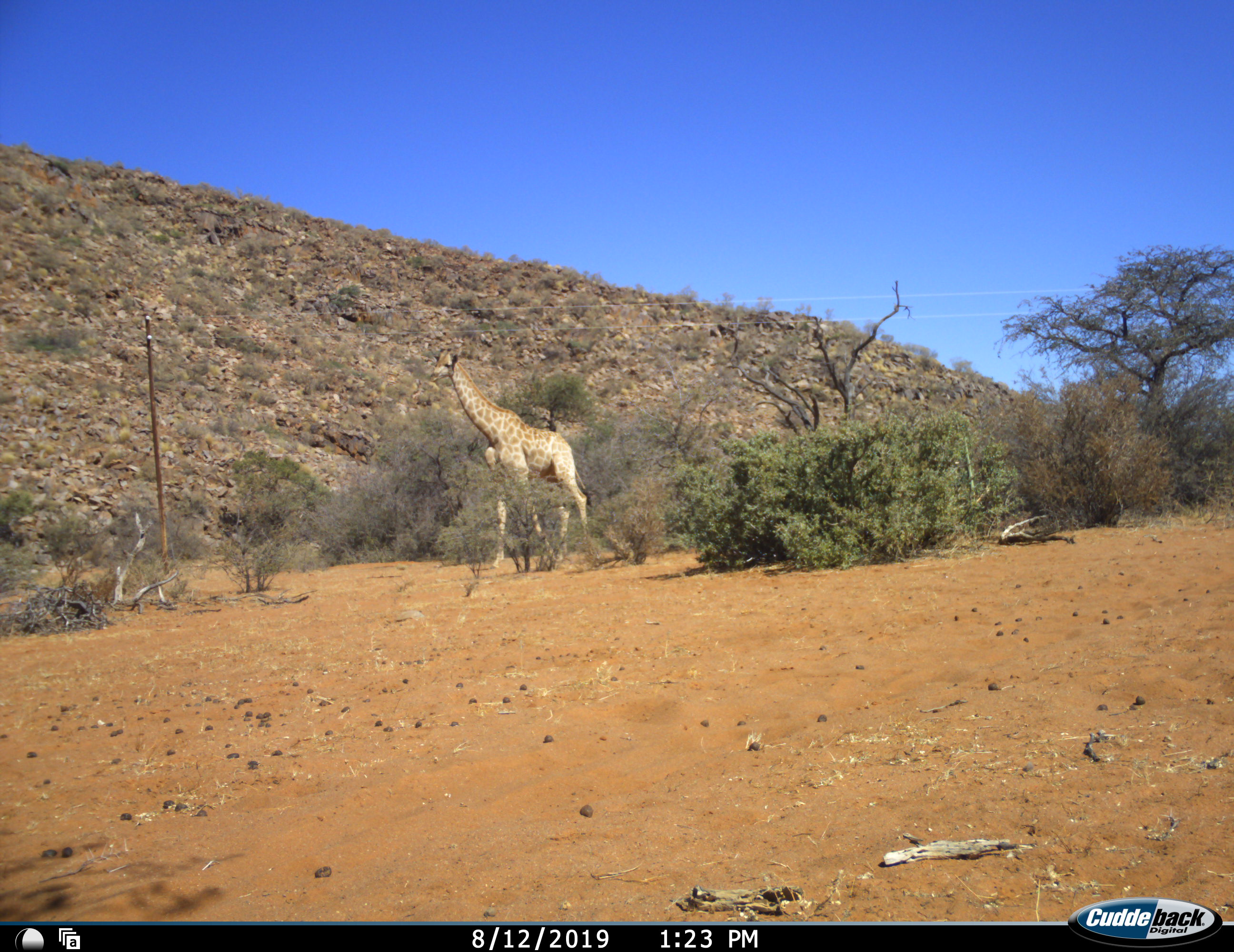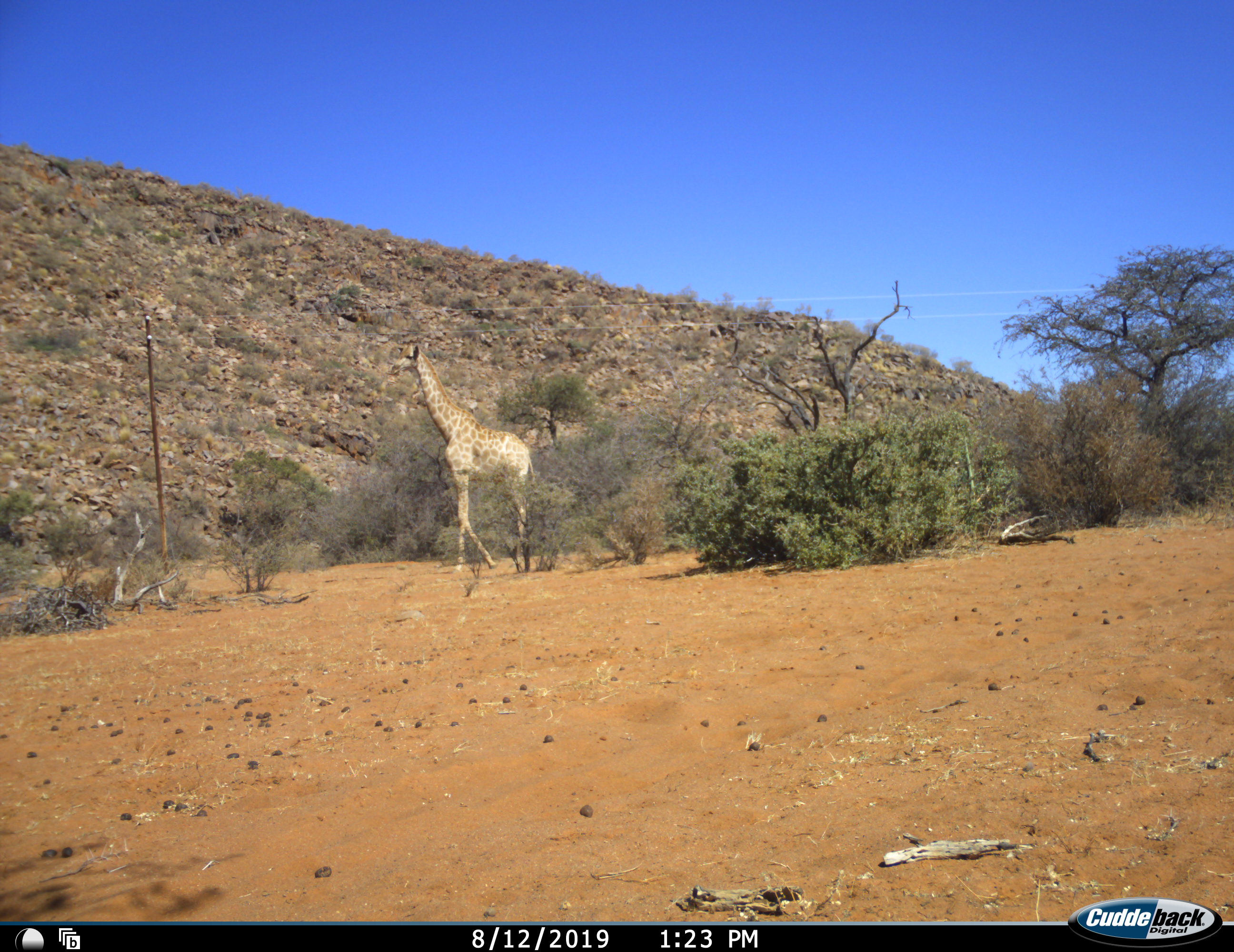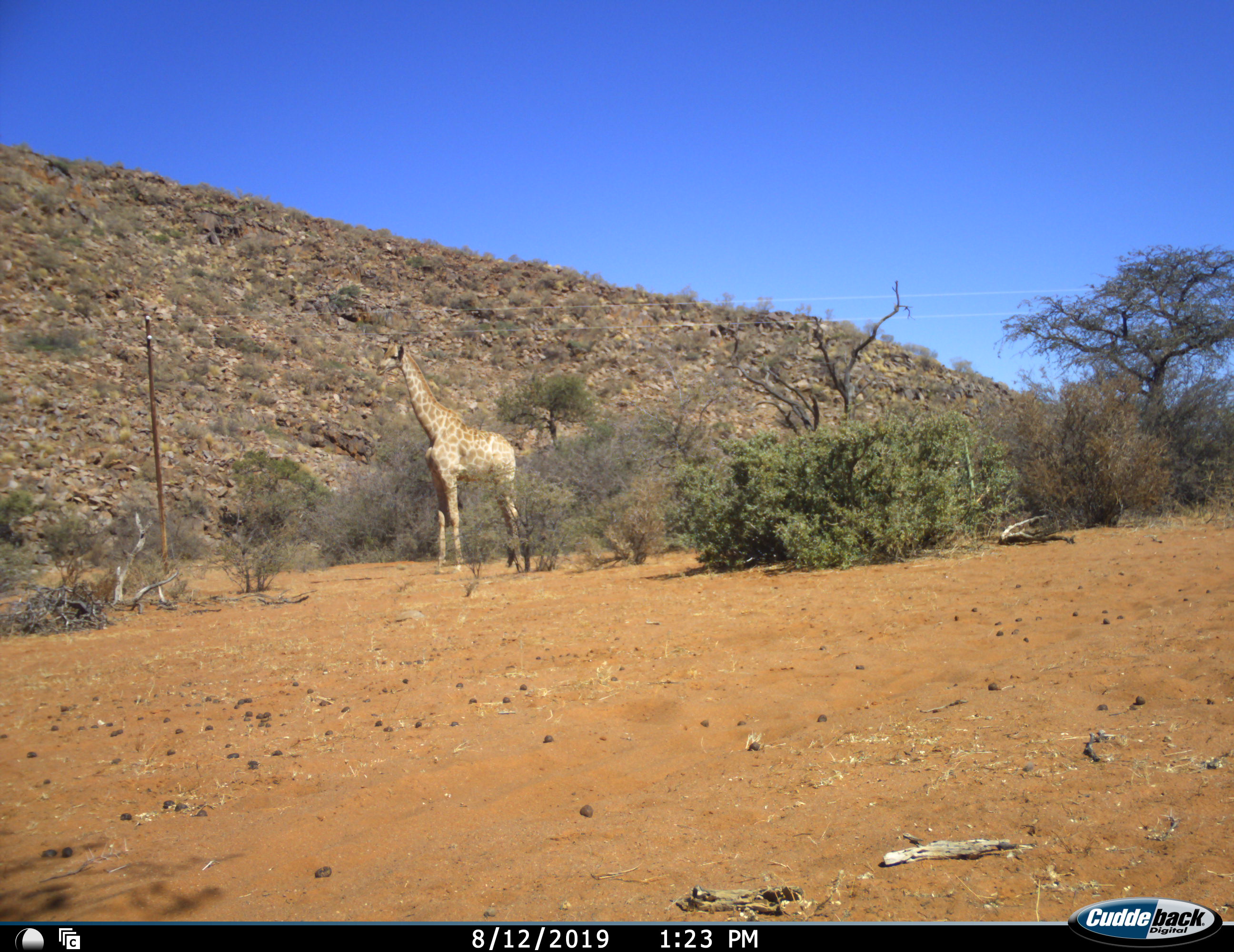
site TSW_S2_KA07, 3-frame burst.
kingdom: Animalia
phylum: Chordata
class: Mammalia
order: Artiodactyla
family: Giraffidae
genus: Giraffa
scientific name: Giraffa camelopardalis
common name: giraffe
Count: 1.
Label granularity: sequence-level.